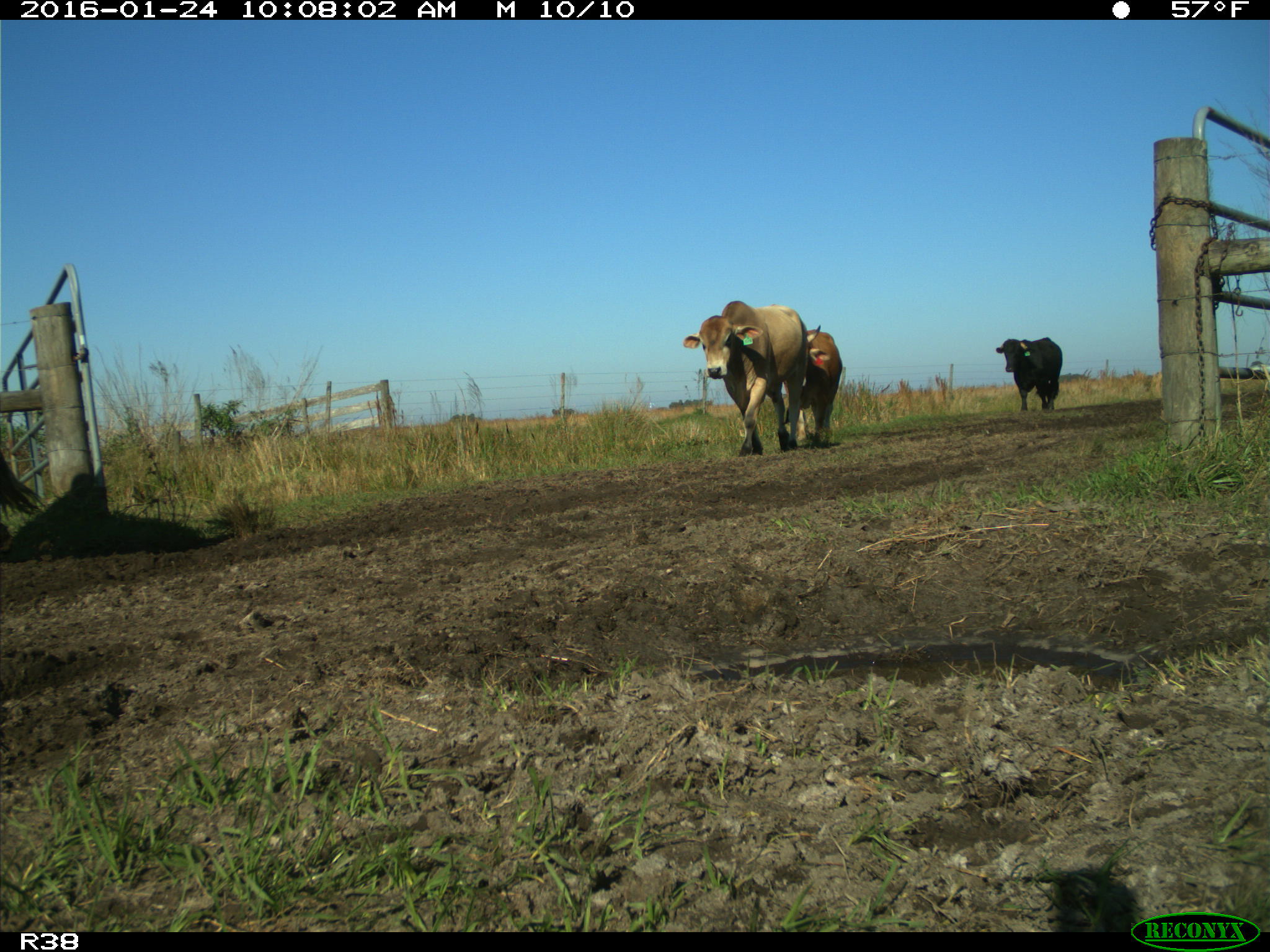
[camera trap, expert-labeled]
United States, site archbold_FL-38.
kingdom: Animalia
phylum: Chordata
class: Mammalia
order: Artiodactyla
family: Bovidae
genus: Bos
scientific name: Bos taurus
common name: domestic cow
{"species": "Bos taurus (domestic cow)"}